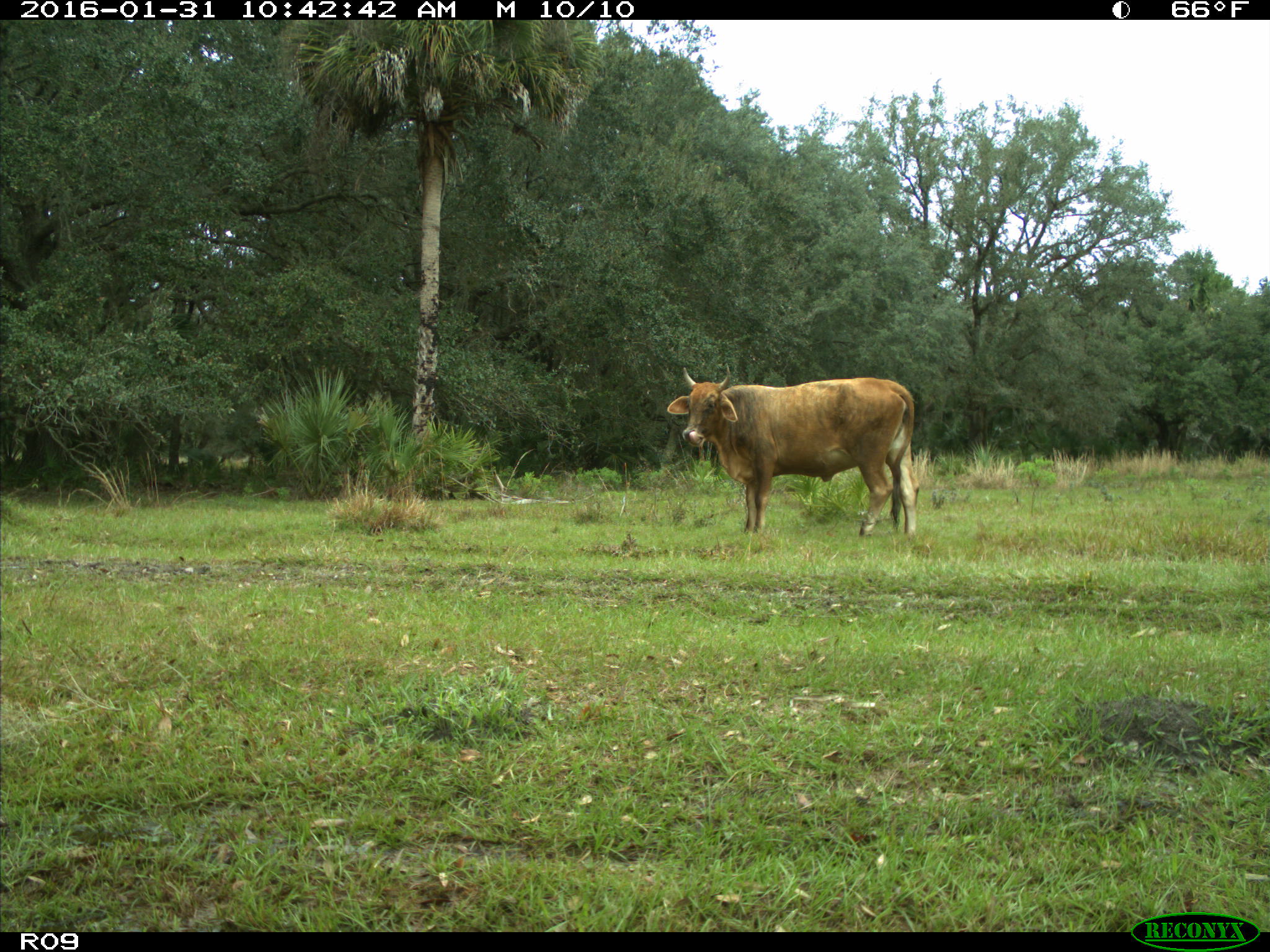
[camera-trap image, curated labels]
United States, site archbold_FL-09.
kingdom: Animalia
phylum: Chordata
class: Mammalia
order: Artiodactyla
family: Bovidae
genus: Bos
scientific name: Bos taurus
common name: domestic cow